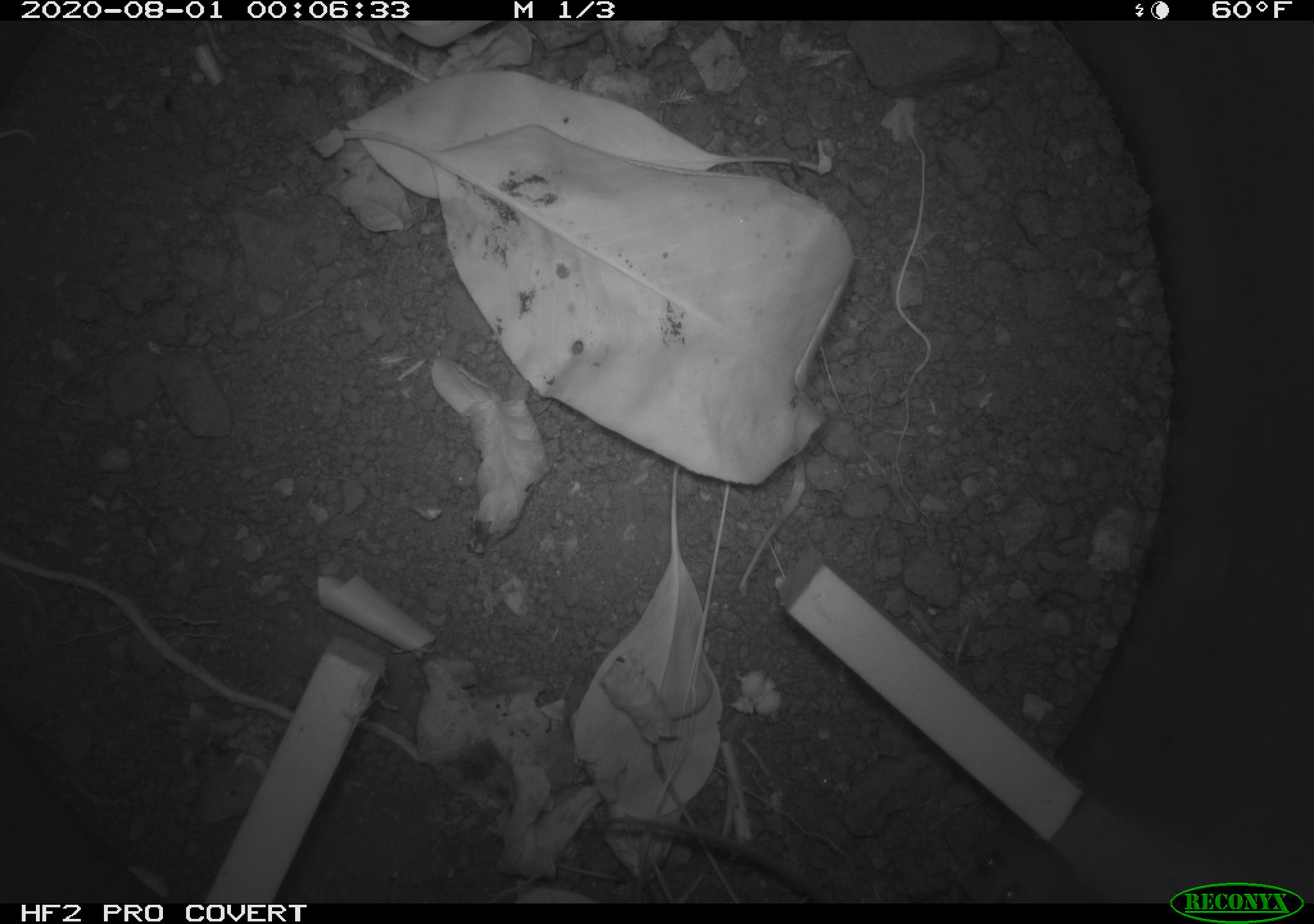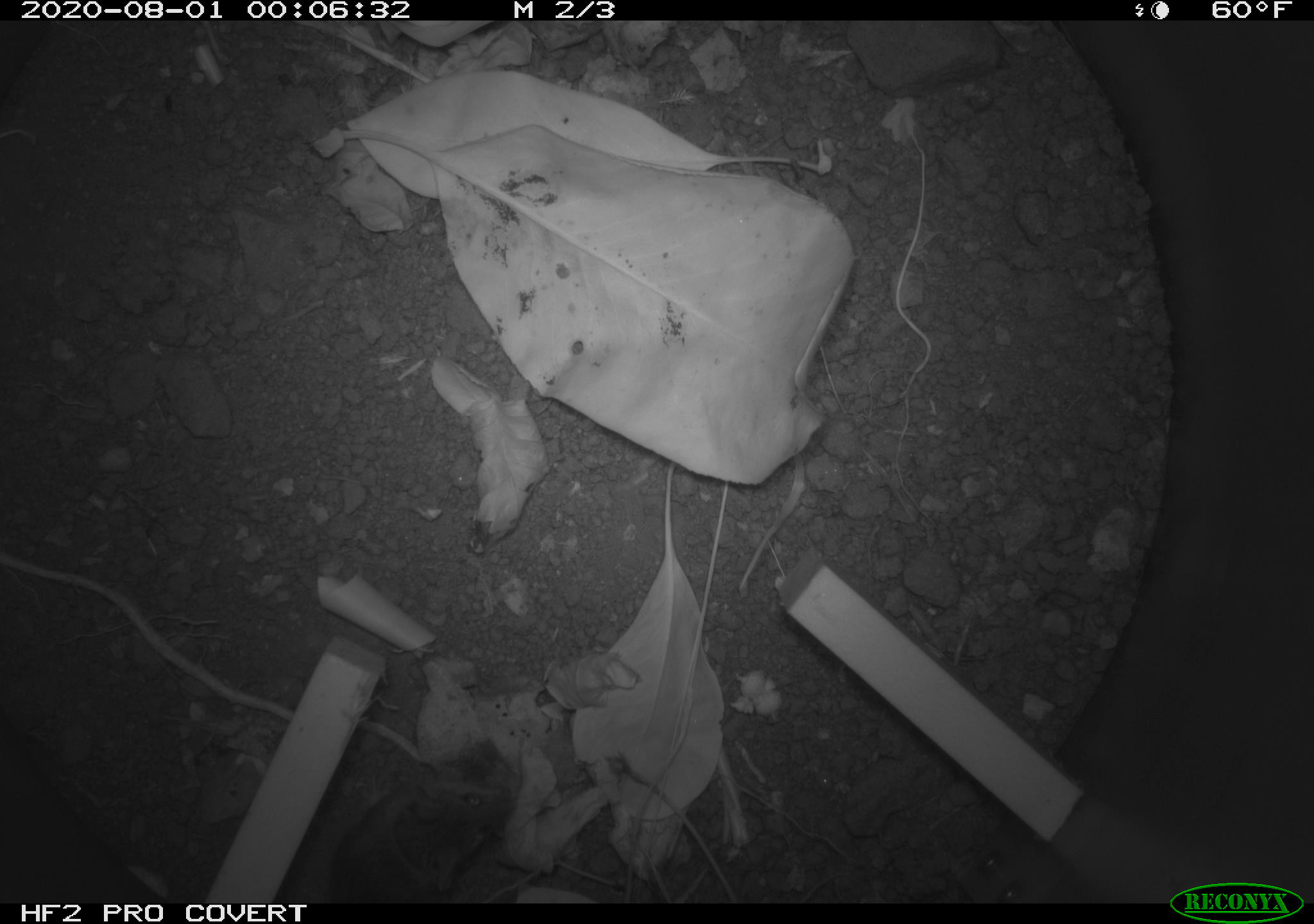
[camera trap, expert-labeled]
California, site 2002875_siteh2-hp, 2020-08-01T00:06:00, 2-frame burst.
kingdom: Animalia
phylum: Chordata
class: Mammalia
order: Rodentia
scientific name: Rodentia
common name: rodent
Rodent (Rodentia).